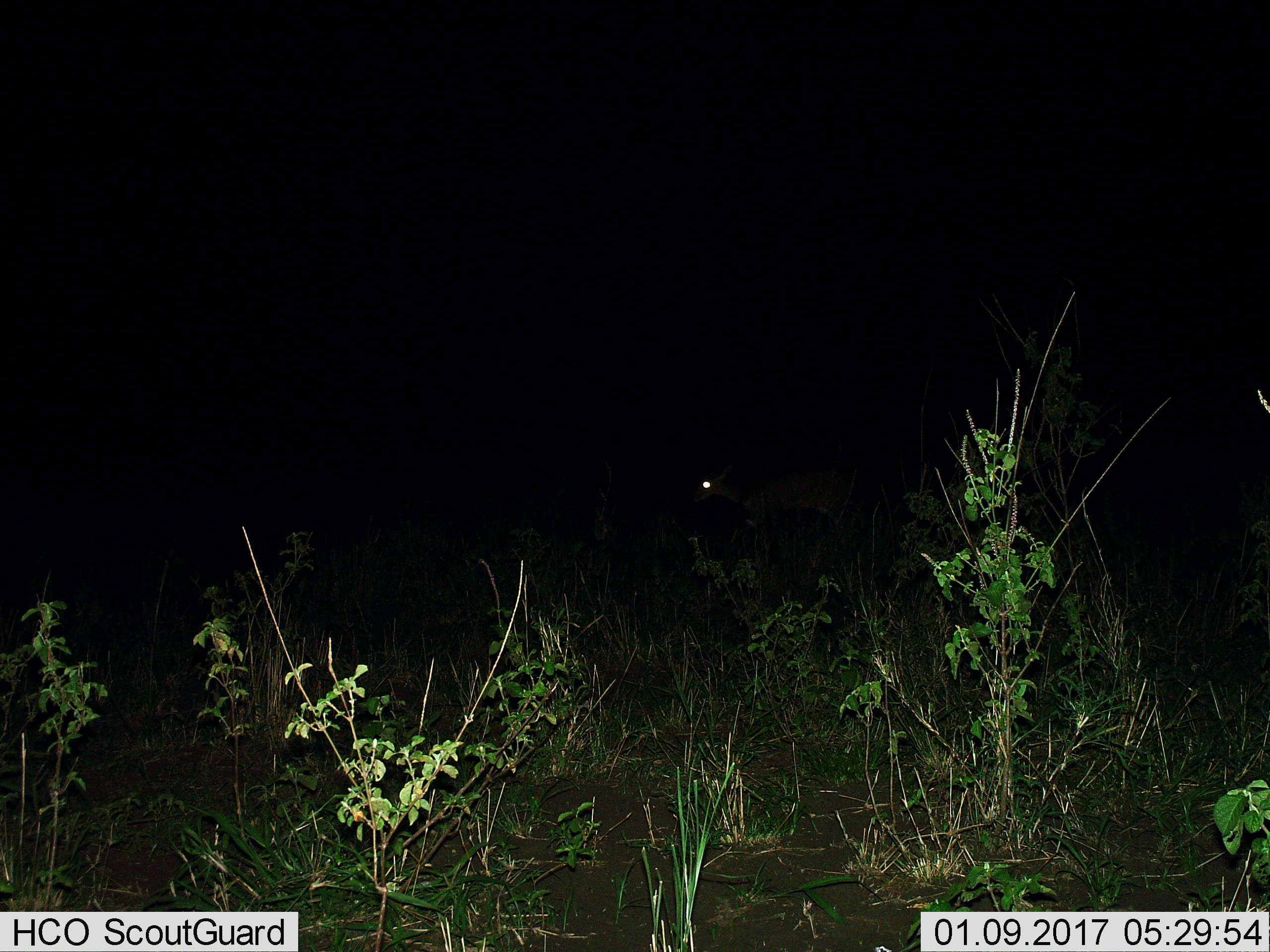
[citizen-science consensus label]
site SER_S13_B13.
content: unidentified animal